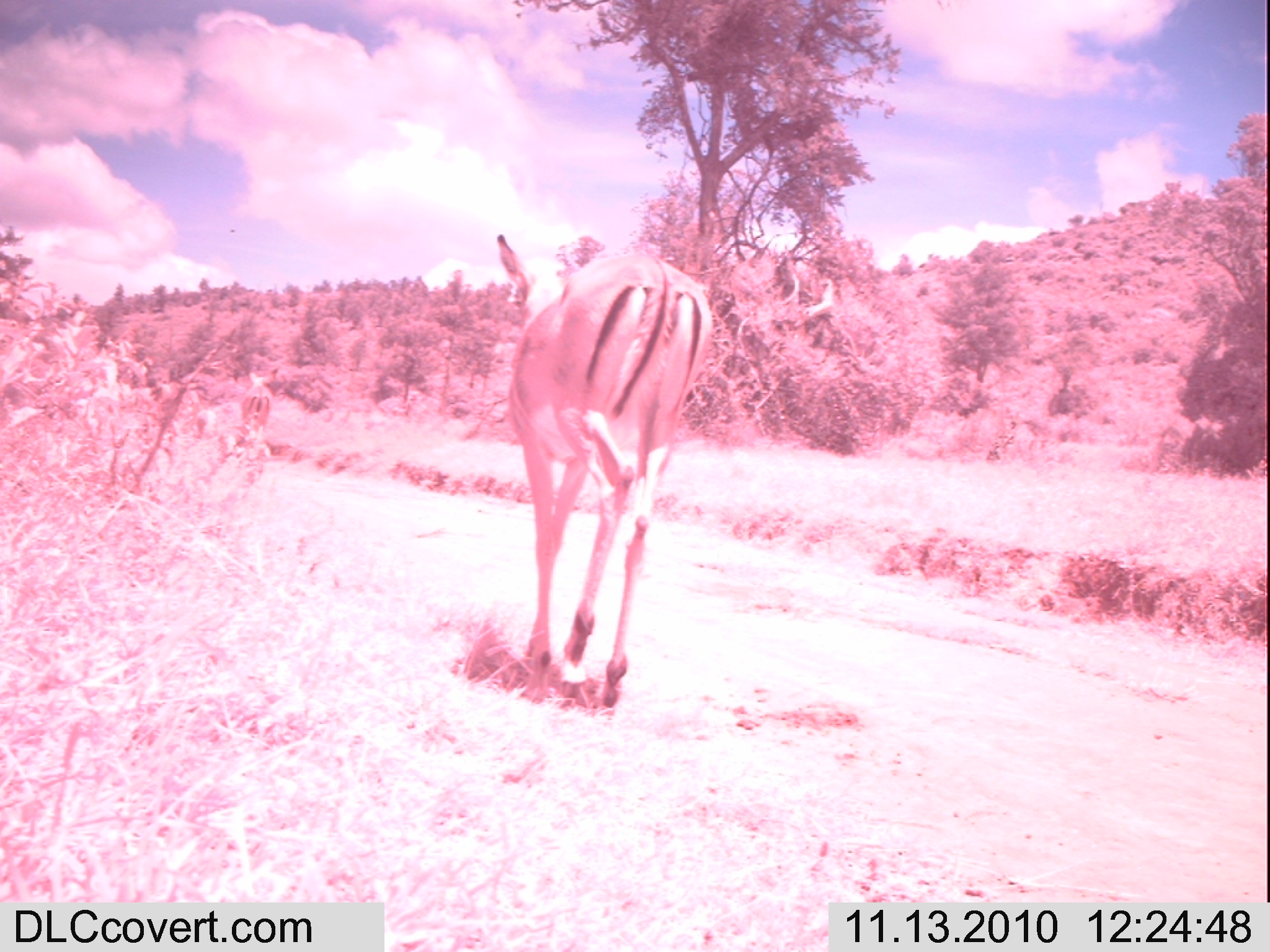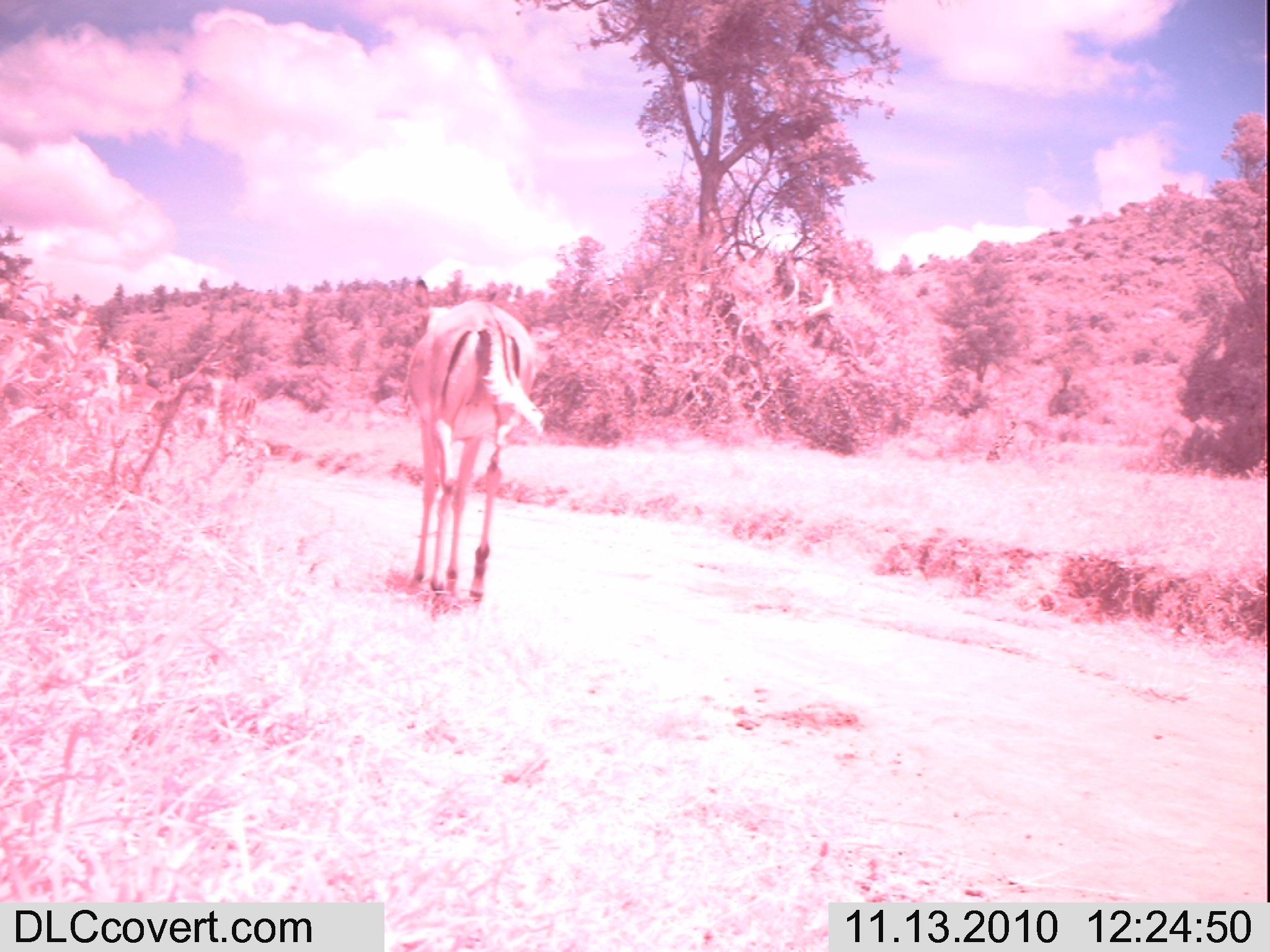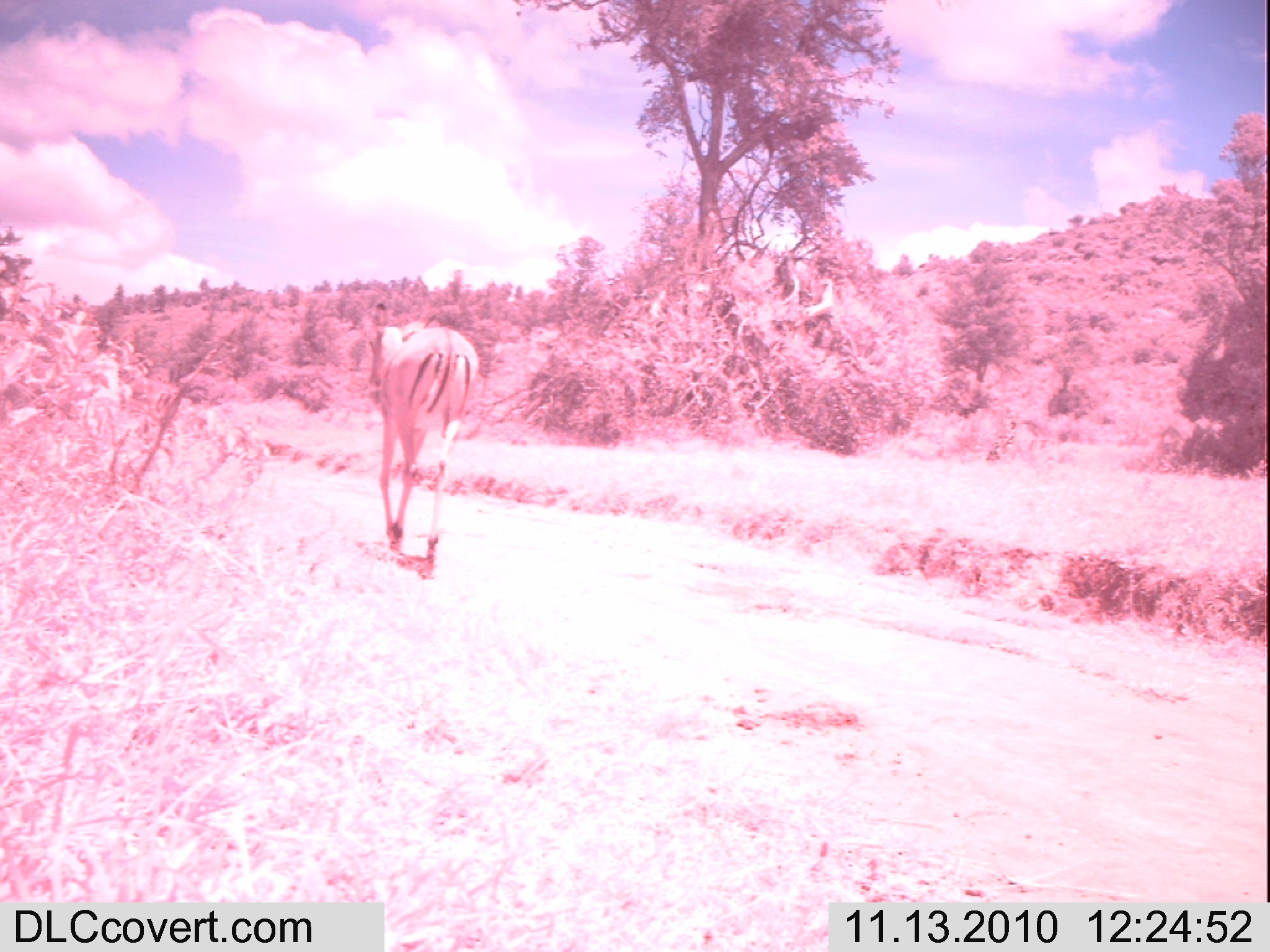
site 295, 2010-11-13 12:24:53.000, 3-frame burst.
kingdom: Animalia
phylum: Chordata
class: Mammalia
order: Artiodactyla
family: Bovidae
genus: Aepyceros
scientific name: Aepyceros melampus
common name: impala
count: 2